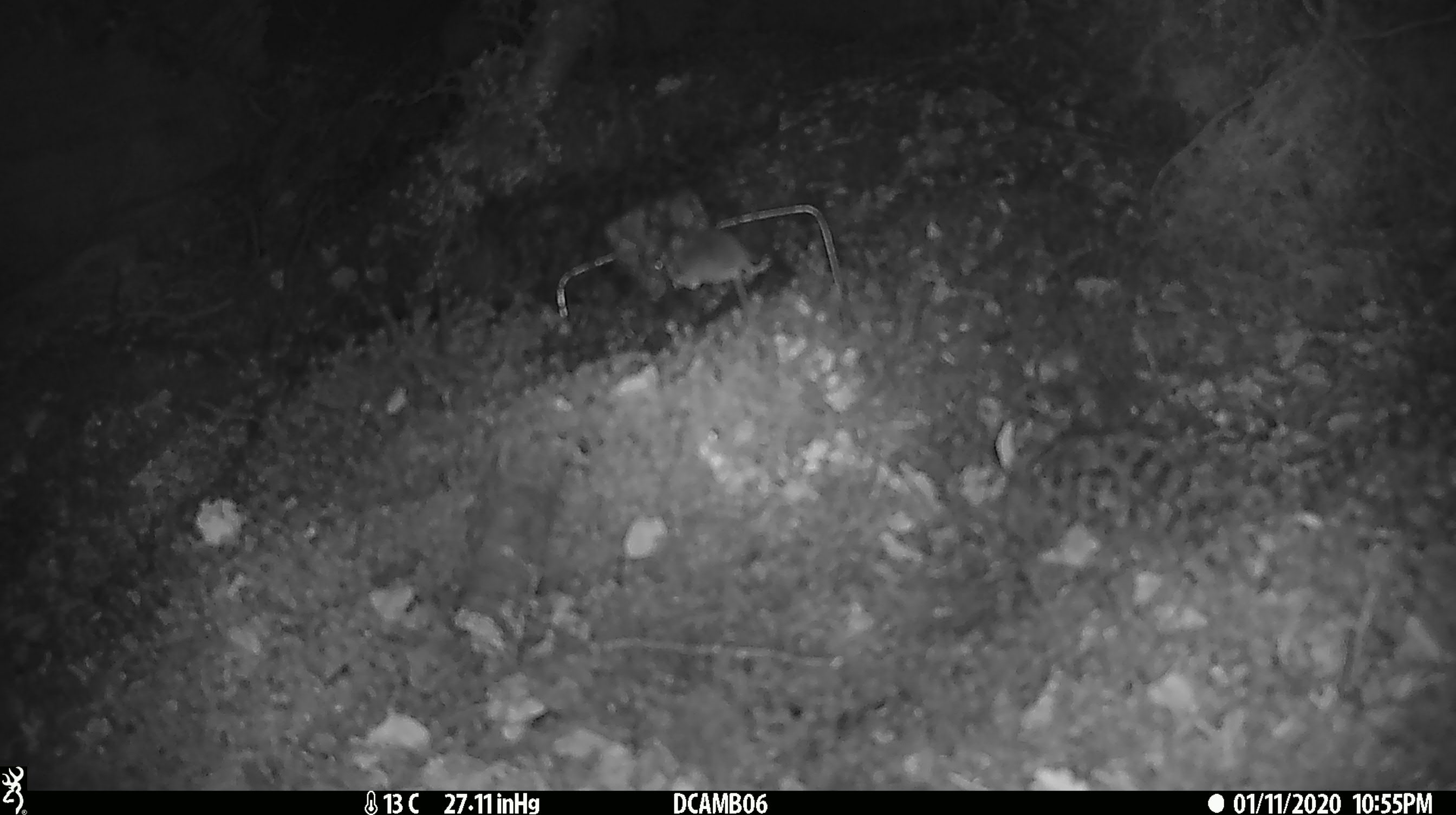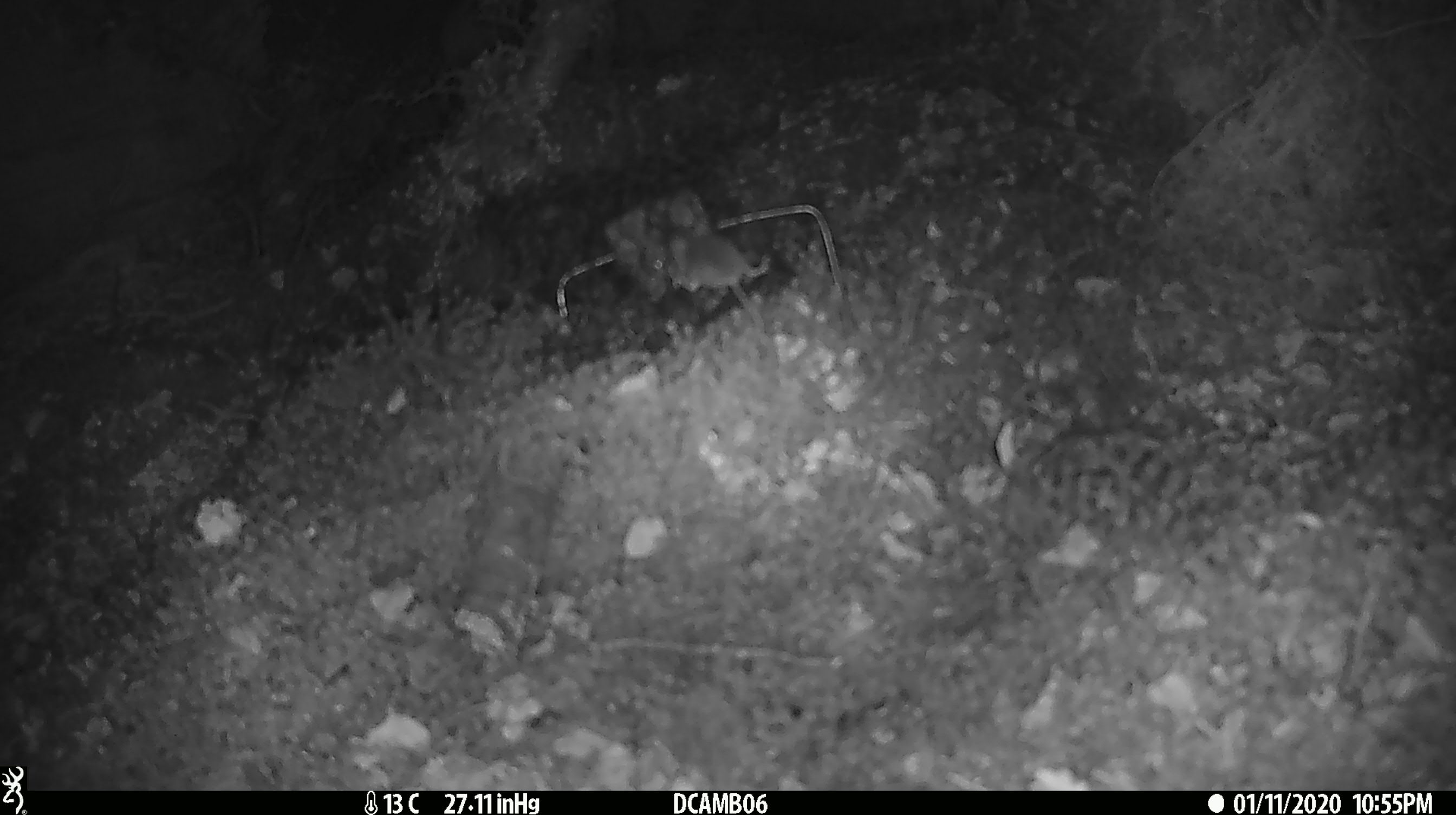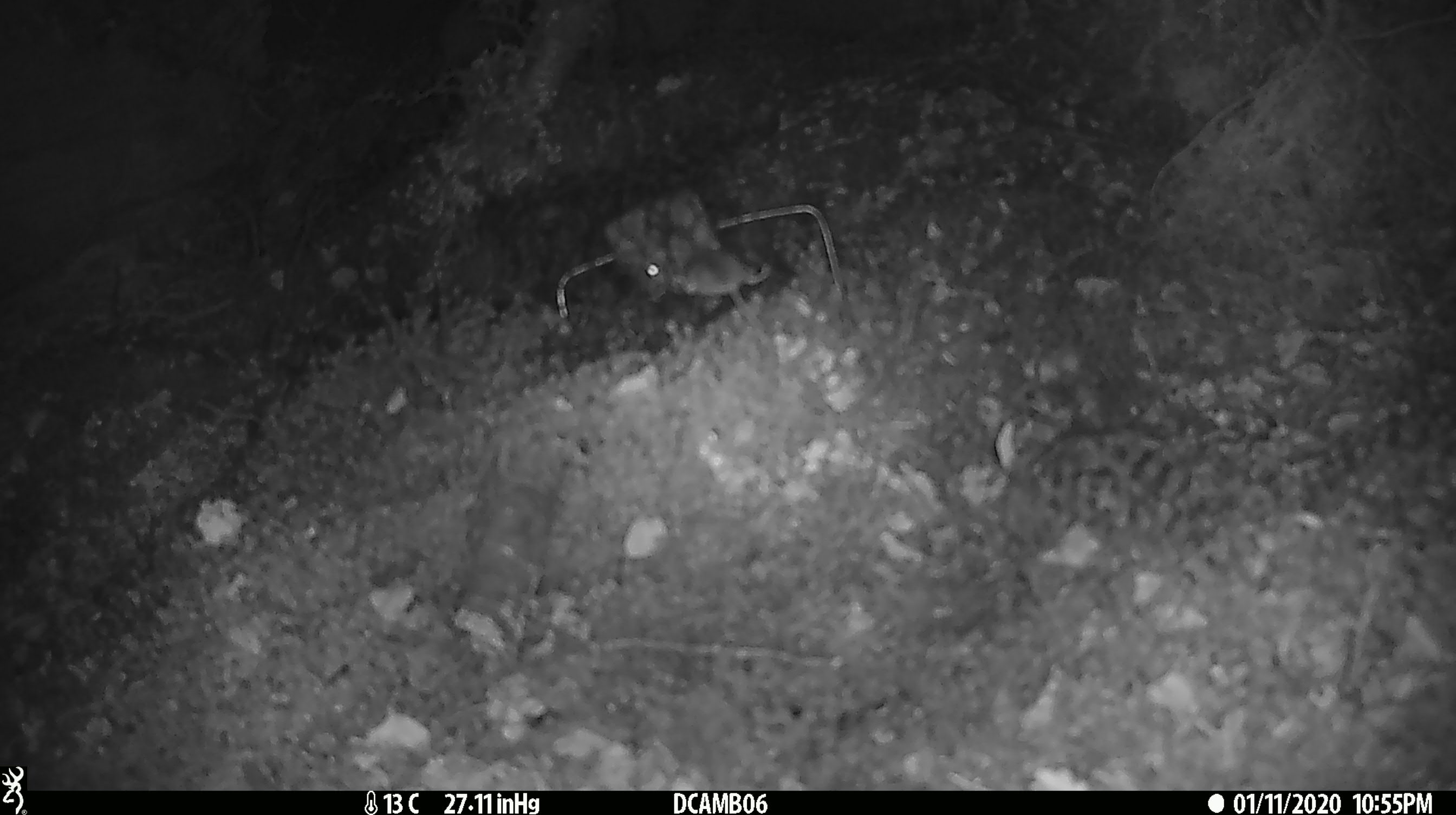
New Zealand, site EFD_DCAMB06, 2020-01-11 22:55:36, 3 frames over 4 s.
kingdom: Animalia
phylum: Chordata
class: Mammalia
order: Rodentia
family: Muridae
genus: Mus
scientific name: Mus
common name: mouse